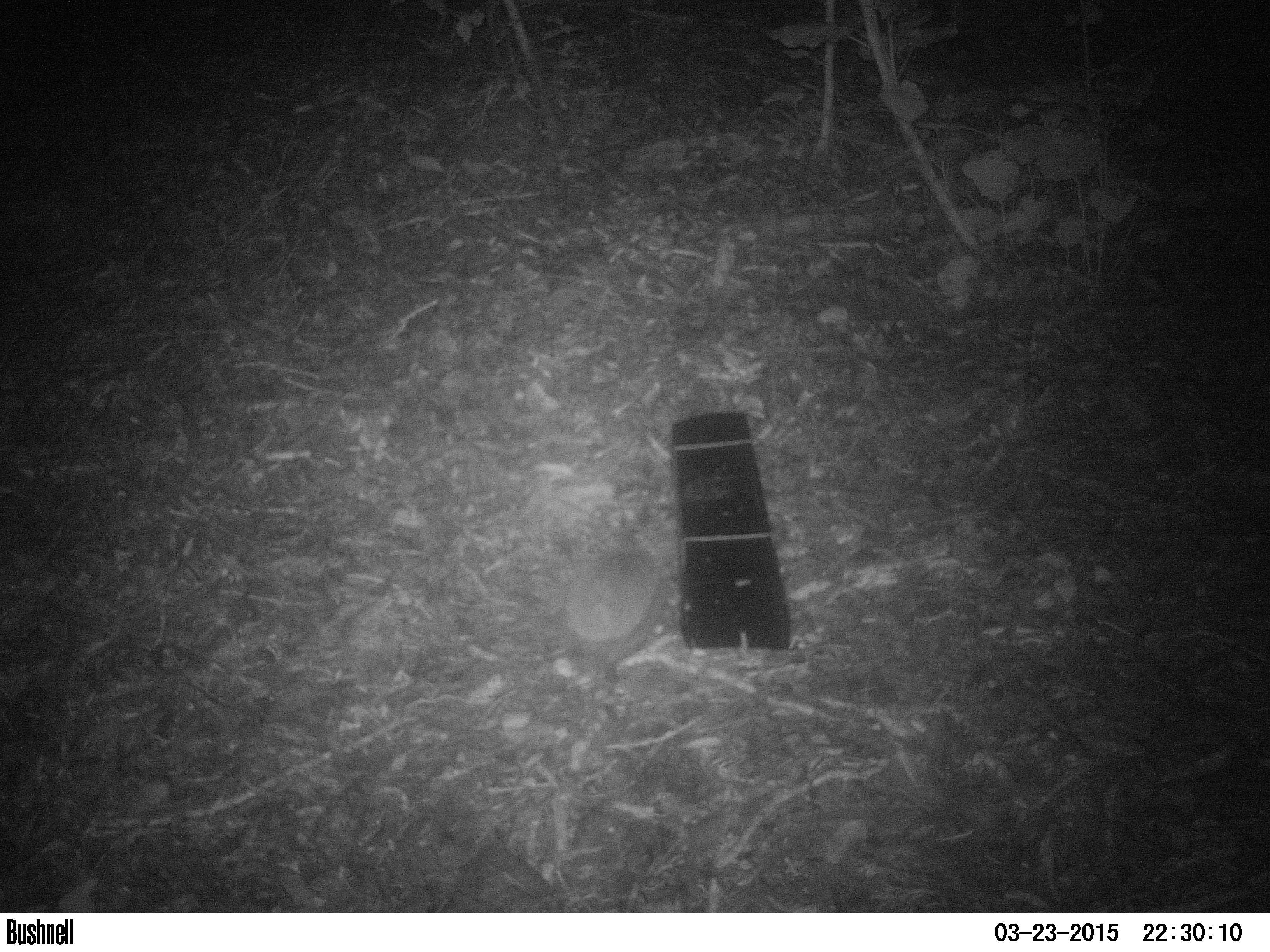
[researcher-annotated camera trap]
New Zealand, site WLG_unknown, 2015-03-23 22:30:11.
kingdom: Animalia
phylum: Chordata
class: Mammalia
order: Eulipotyphla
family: Erinaceidae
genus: Erinaceus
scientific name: Erinaceus europaeus europaeus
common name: european hedgehog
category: hedgehog